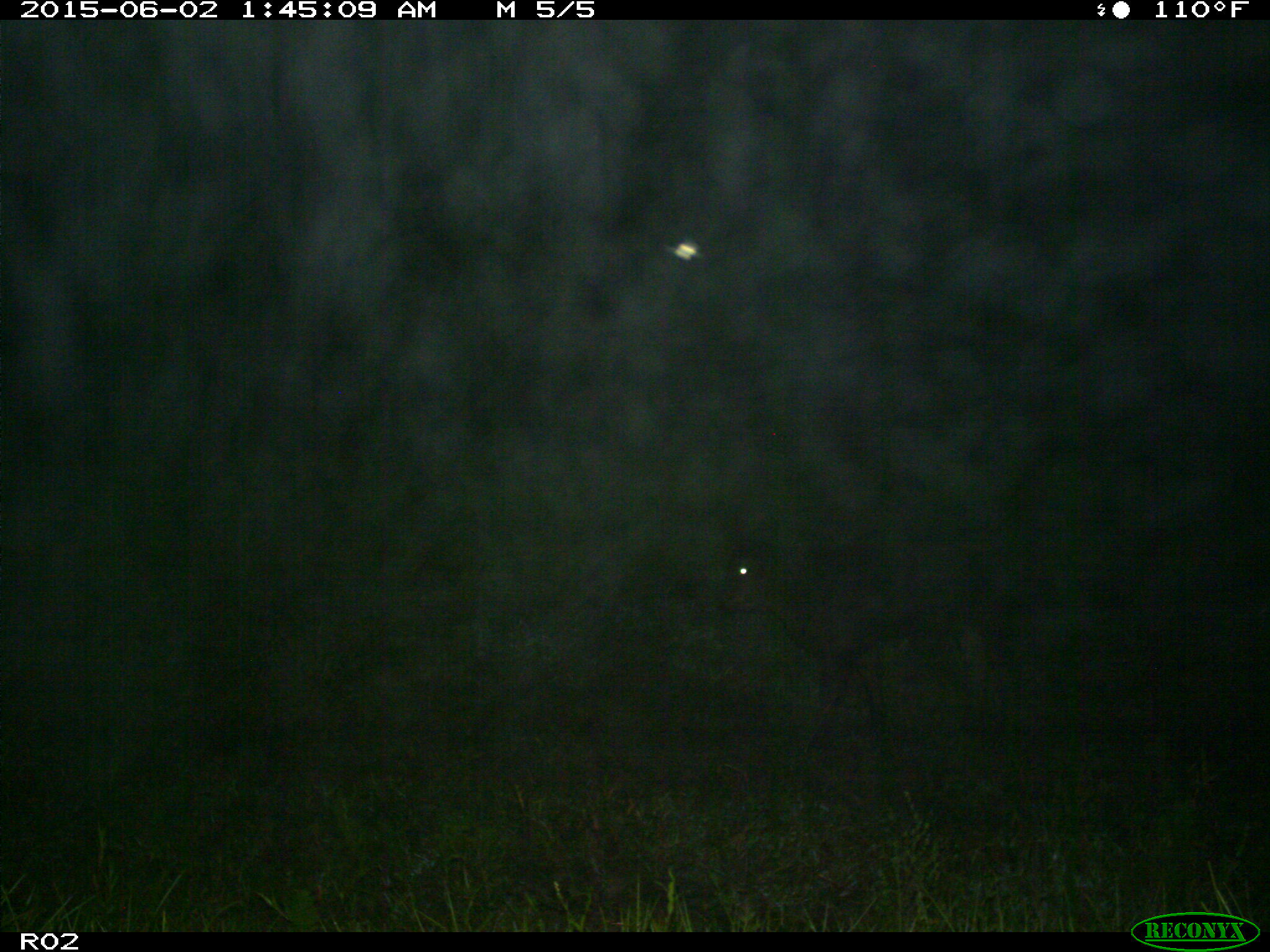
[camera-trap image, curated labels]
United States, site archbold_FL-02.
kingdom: Animalia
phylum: Chordata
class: Mammalia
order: Artiodactyla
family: Bovidae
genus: Bos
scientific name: Bos taurus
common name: domestic cow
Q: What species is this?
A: Bos taurus (domestic cow).